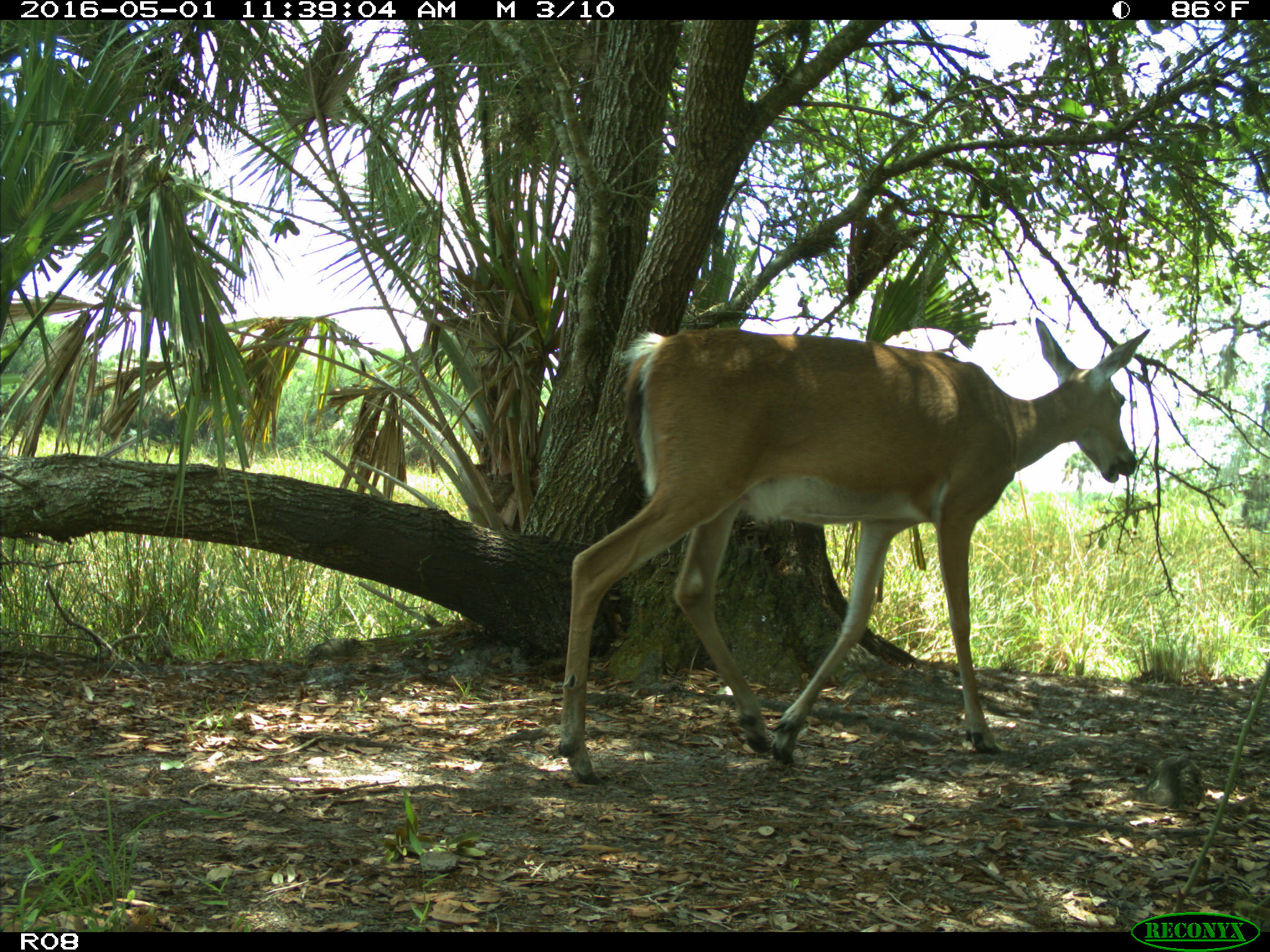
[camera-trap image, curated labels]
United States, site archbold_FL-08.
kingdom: Animalia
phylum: Chordata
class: Mammalia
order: Artiodactyla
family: Cervidae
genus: Odocoileus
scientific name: Odocoileus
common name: deer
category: unidentified deer